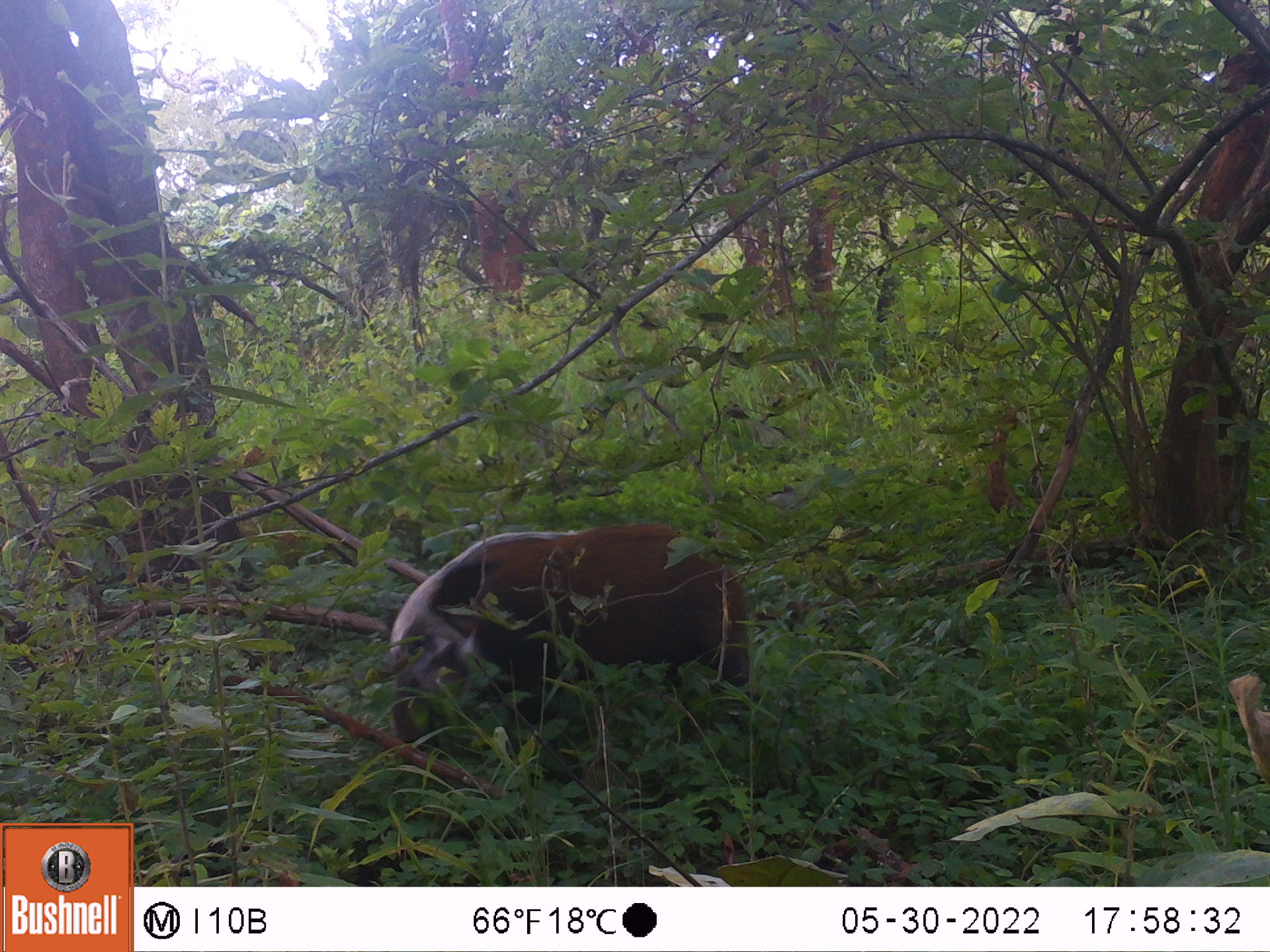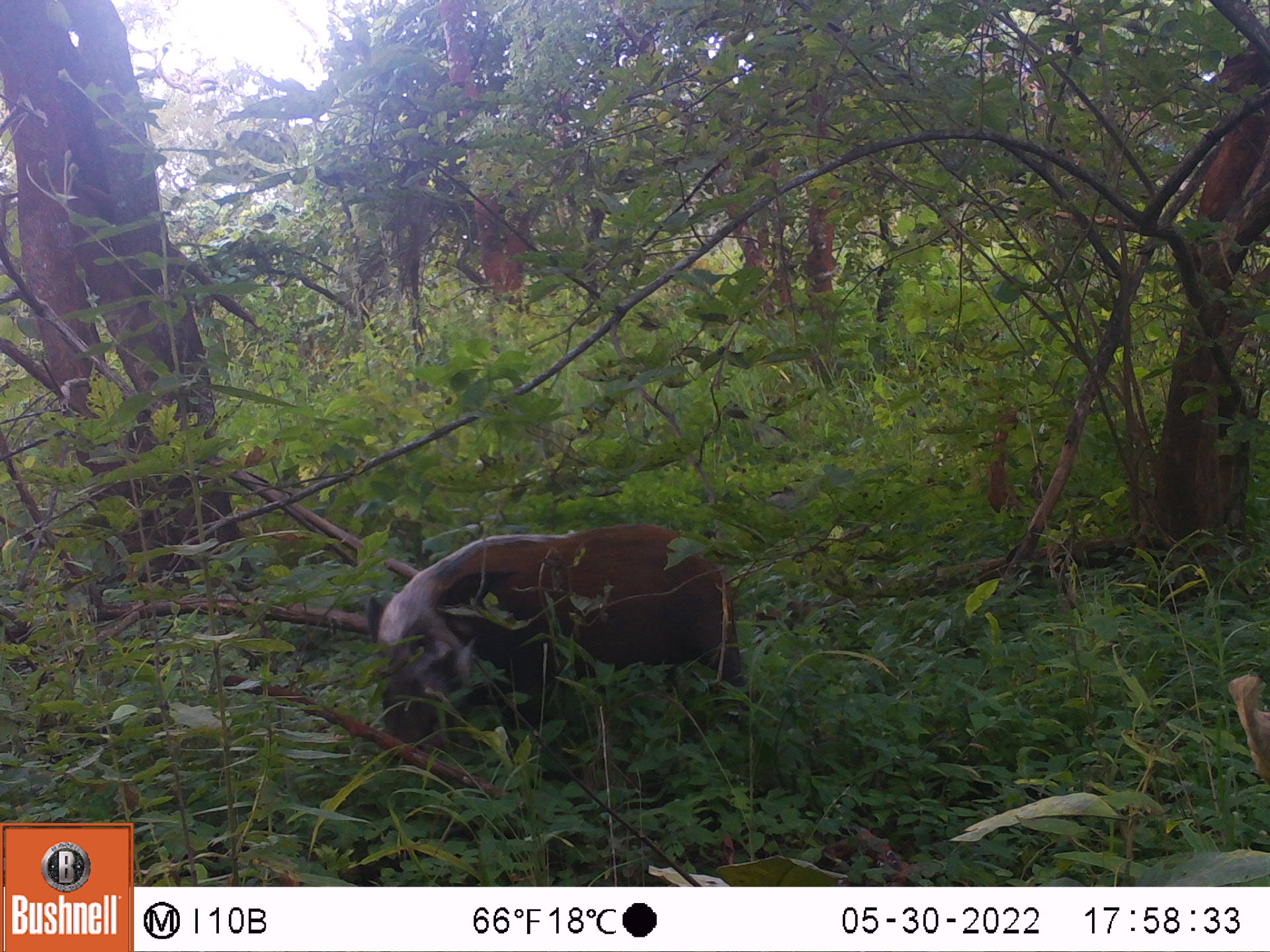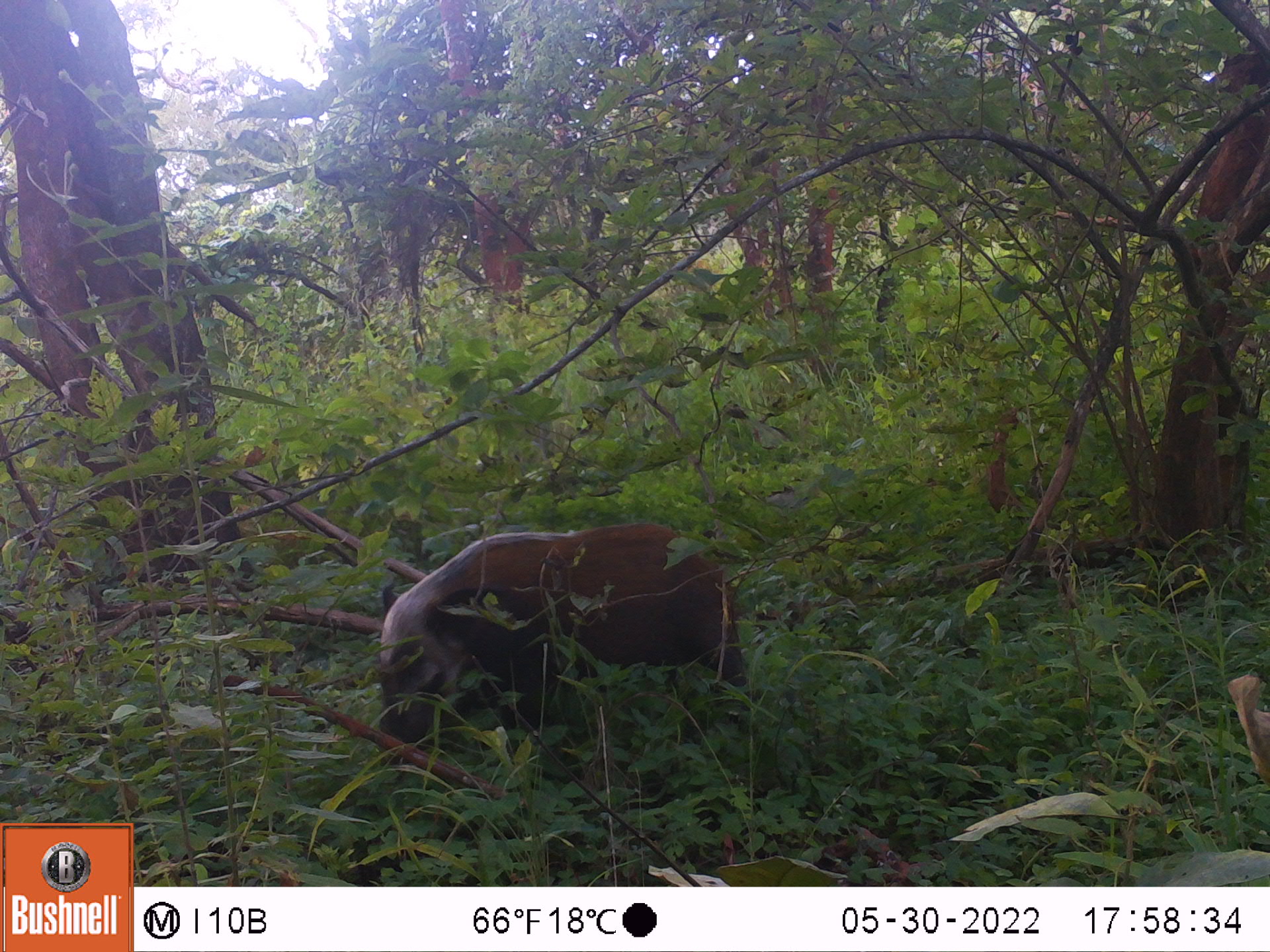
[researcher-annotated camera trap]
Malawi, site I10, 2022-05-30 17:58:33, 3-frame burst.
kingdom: Animalia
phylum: Chordata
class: Mammalia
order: Artiodactyla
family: Suidae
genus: Potamochoerus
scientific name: Potamochoerus larvatus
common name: bushpig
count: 1